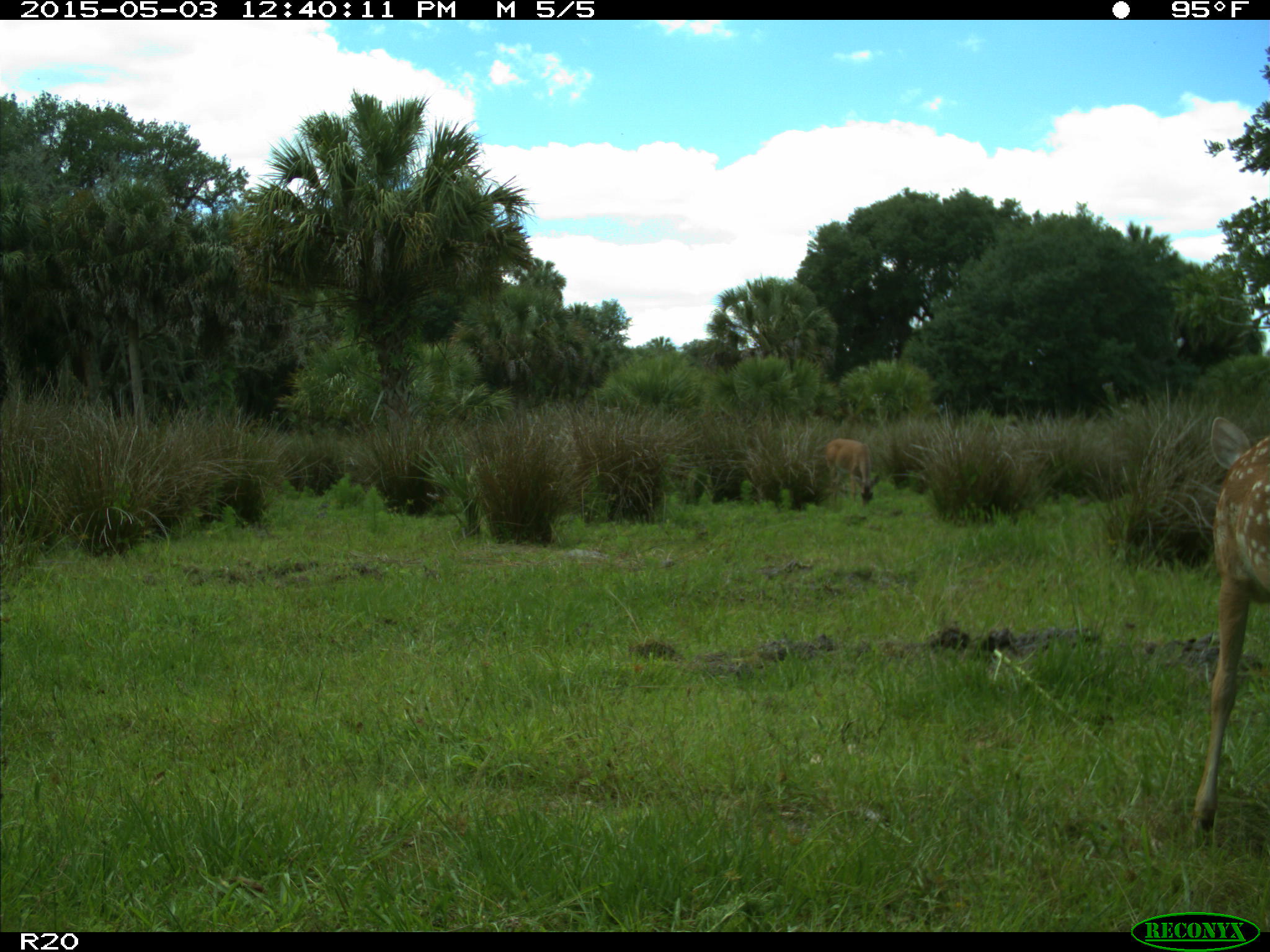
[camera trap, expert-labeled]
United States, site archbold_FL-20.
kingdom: Animalia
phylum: Chordata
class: Mammalia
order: Artiodactyla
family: Cervidae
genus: Odocoileus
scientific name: Odocoileus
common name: deer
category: unidentified deer